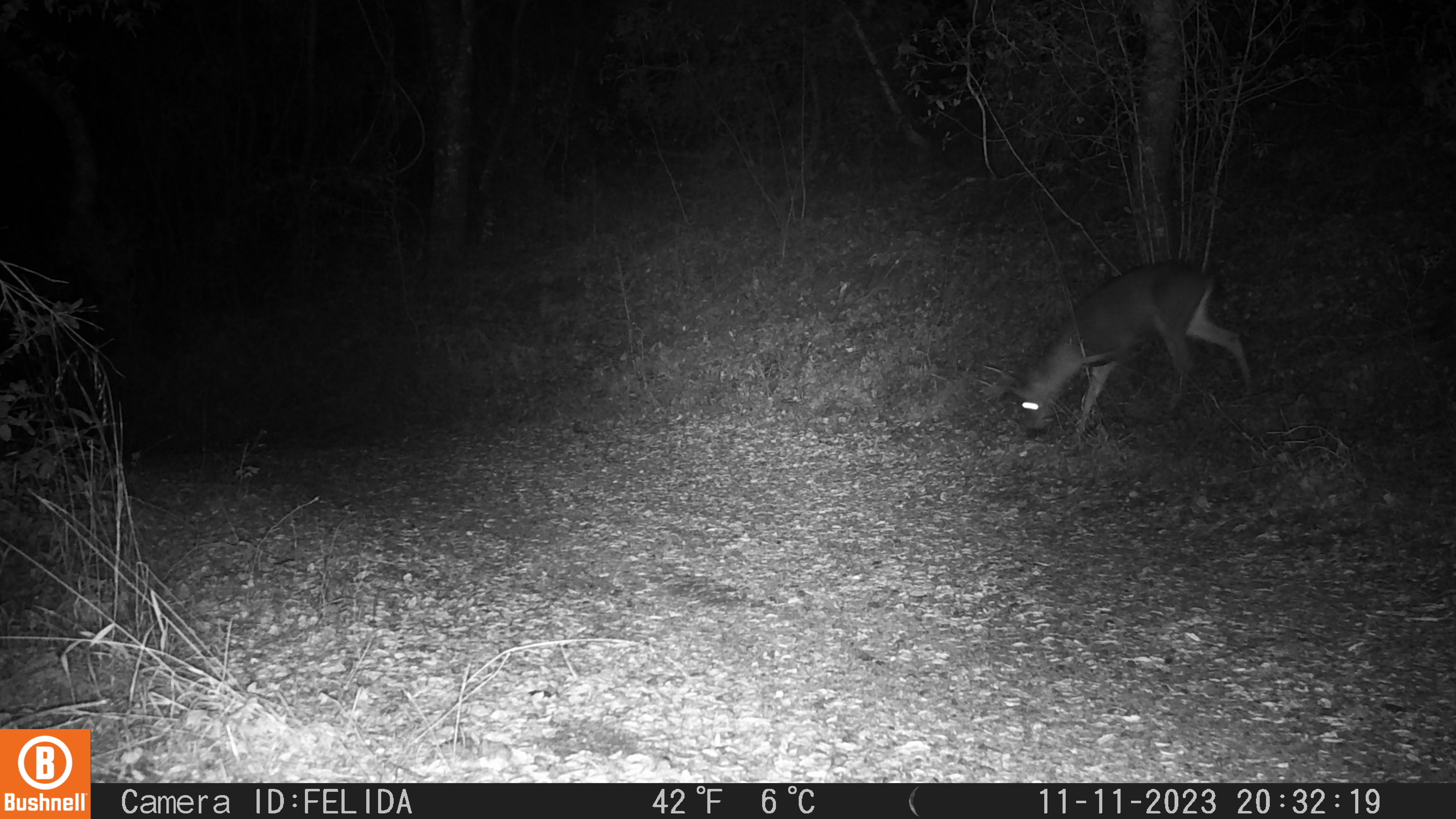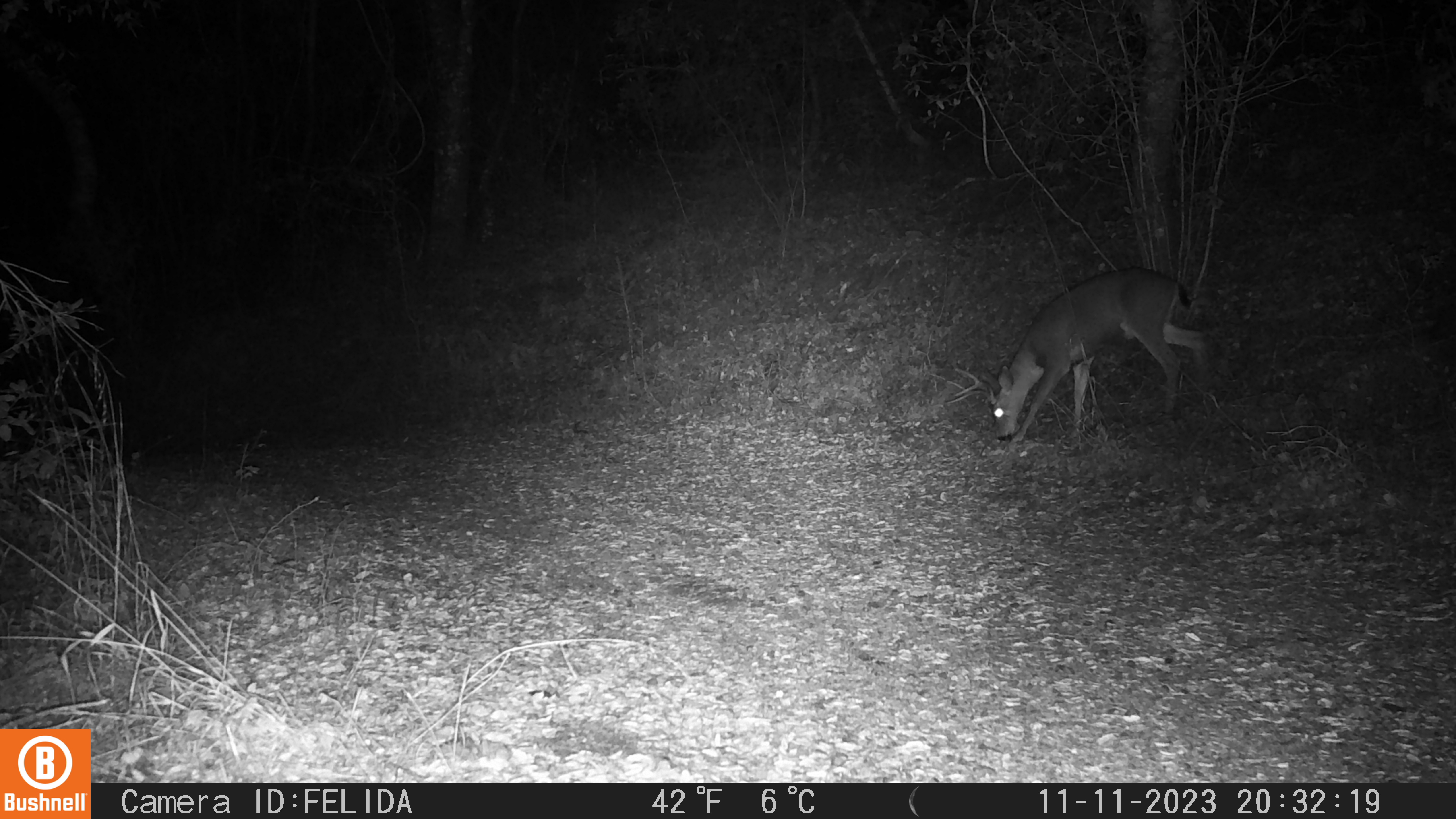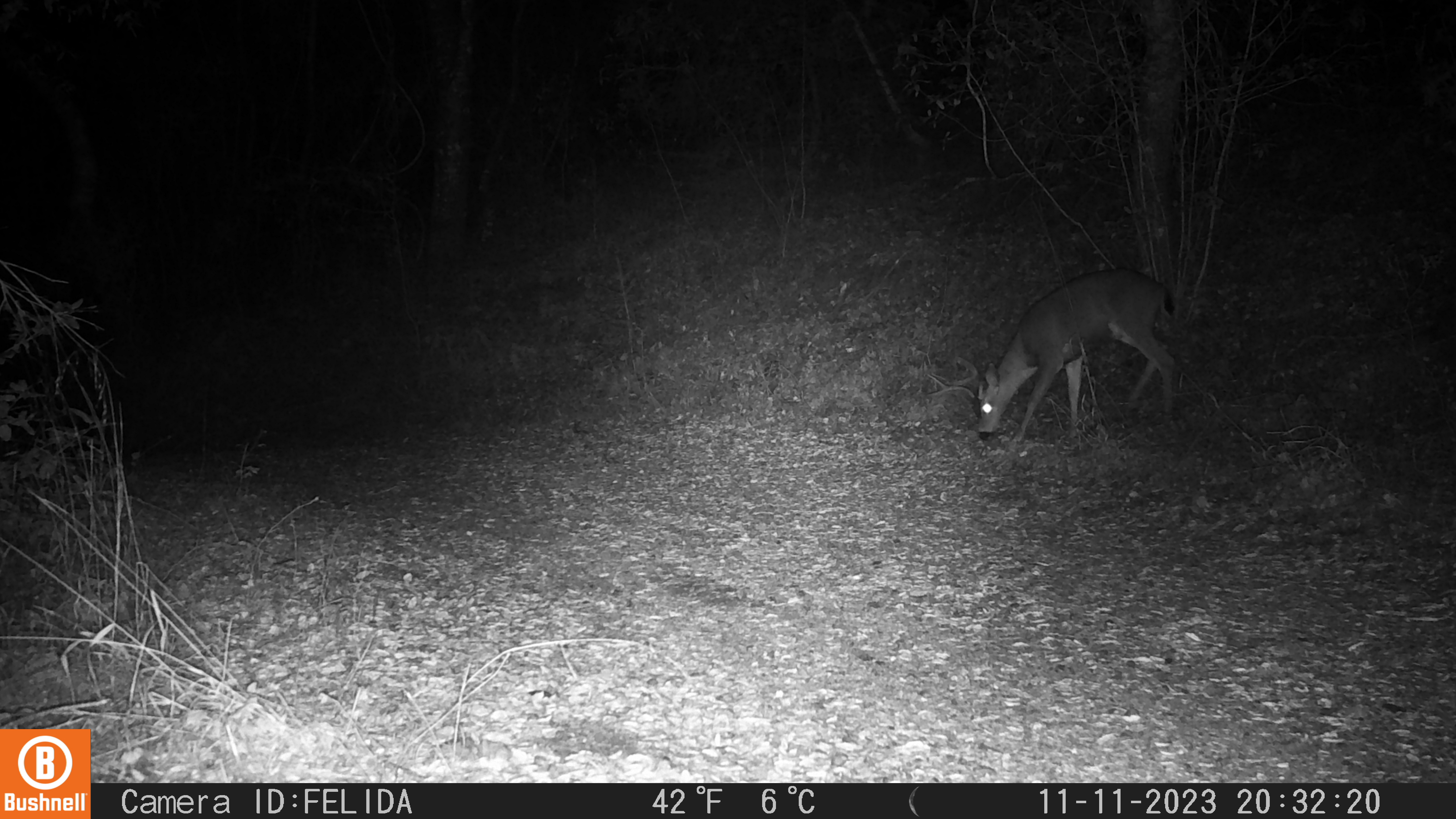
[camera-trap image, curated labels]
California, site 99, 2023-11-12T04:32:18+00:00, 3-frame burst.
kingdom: Animalia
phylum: Chordata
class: Mammalia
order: Artiodactyla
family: Cervidae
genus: Odocoileus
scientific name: Odocoileus hemionus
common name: mule deer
Mule deer (Odocoileus hemionus).